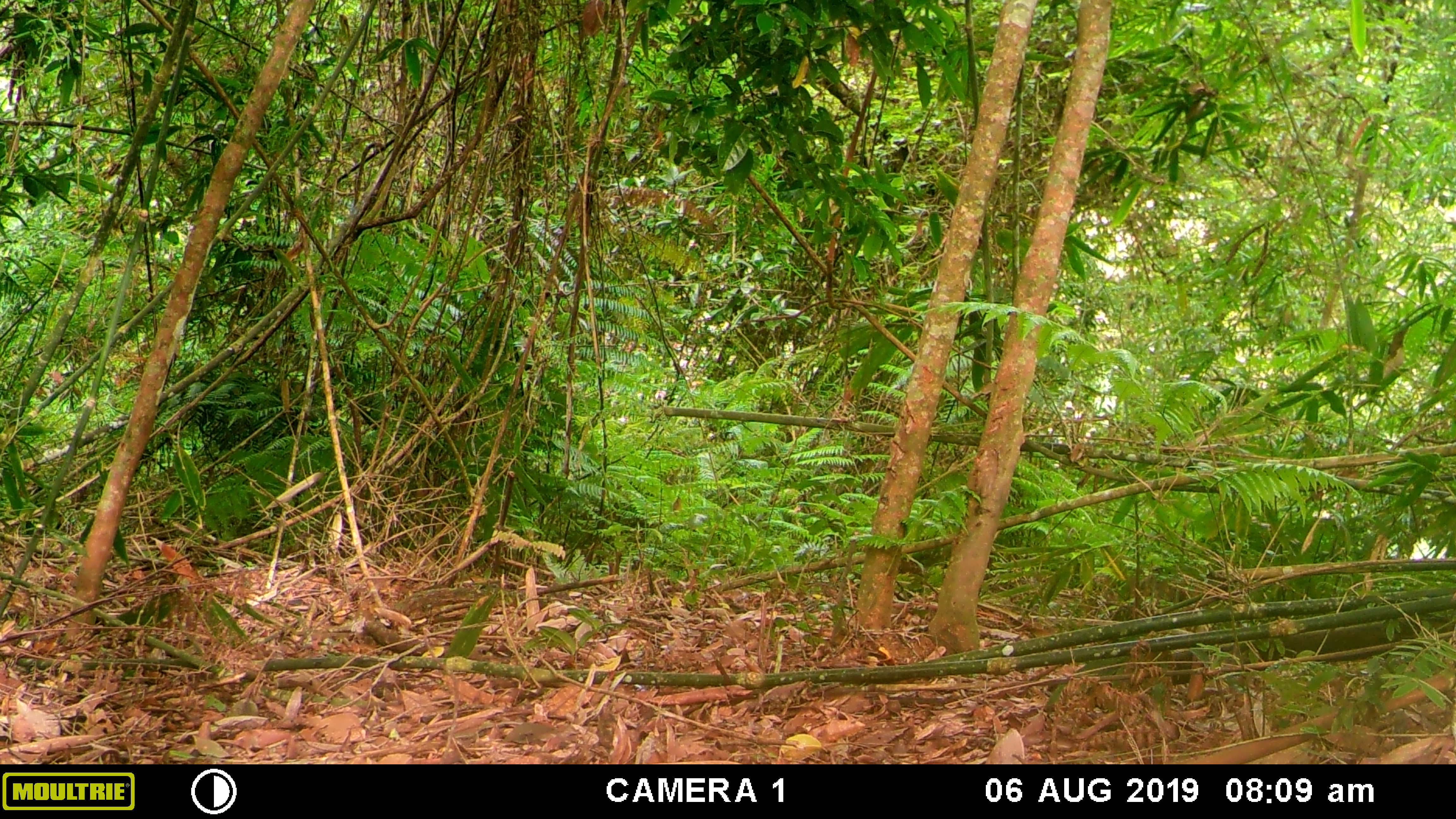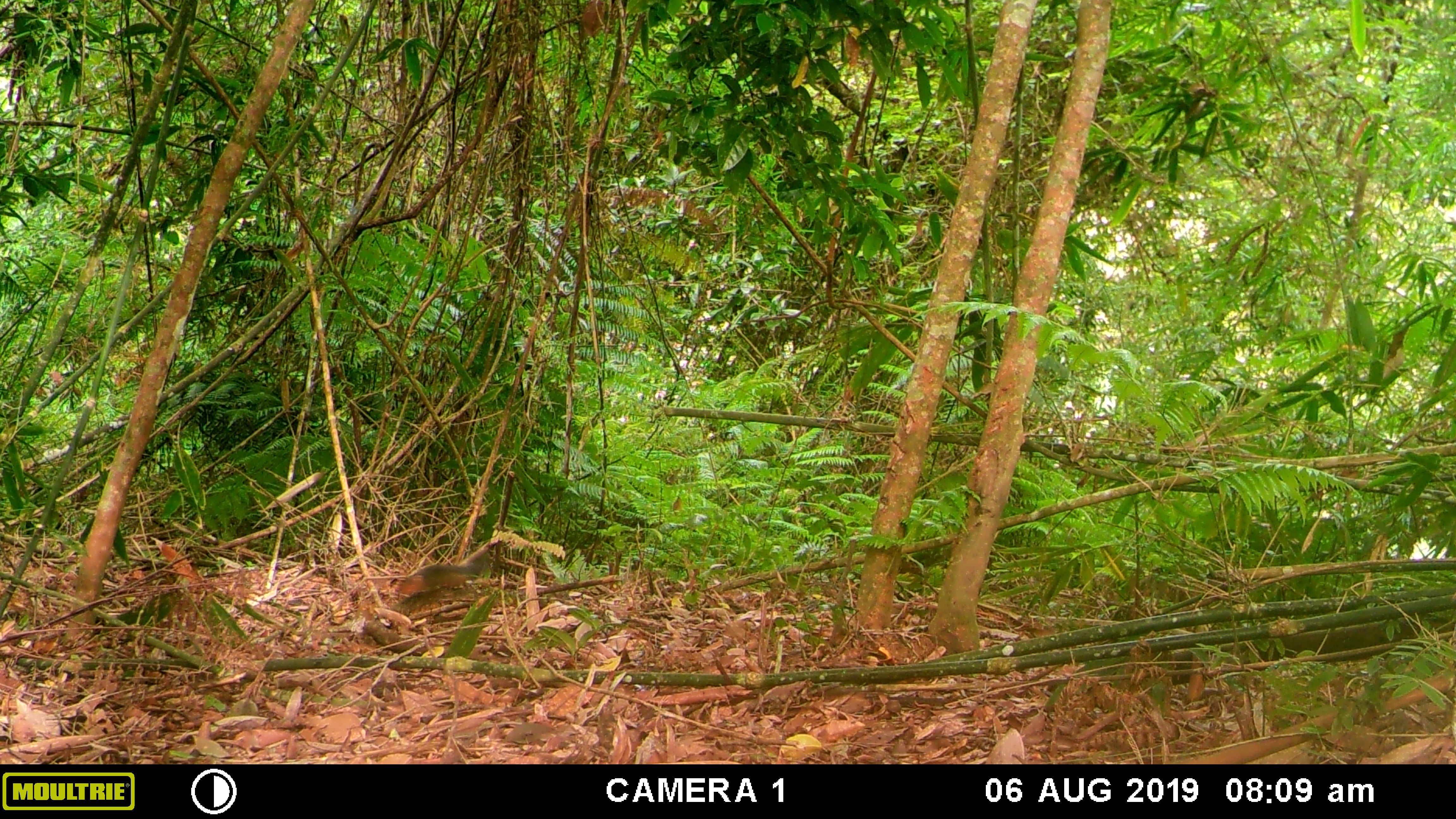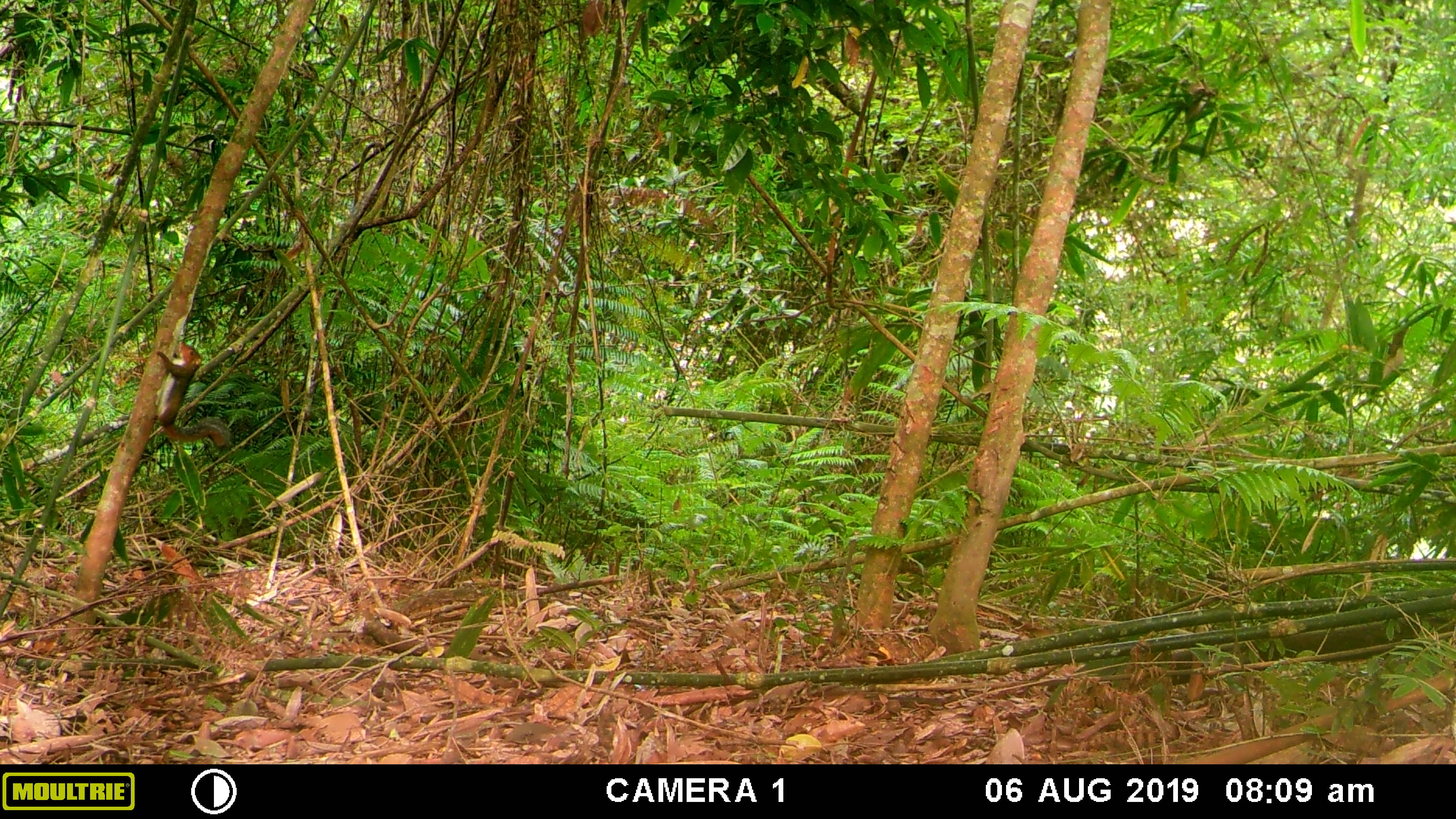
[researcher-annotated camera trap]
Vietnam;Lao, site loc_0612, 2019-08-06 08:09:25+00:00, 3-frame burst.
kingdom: Animalia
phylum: Chordata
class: Mammalia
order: Rodentia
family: Sciuridae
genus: Dremomys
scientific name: Dremomys rufigenis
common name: red-cheeked squirrel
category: red cheeked squirrel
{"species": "red cheeked squirrel (red-cheeked squirrel) (Dremomys rufigenis)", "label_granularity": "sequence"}